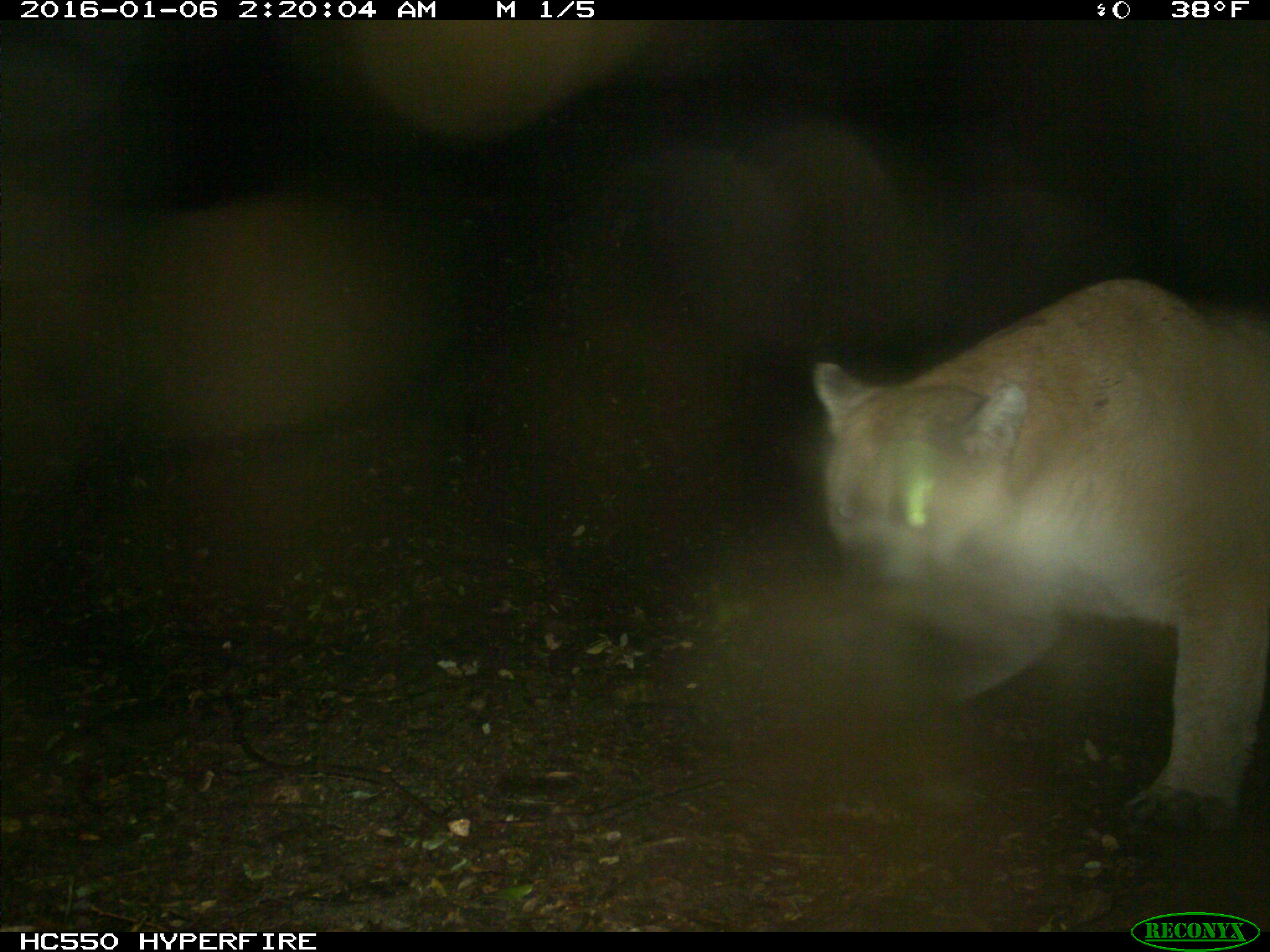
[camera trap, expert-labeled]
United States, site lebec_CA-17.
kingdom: Animalia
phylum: Chordata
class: Mammalia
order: Carnivora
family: Felidae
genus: Puma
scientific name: Puma concolor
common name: mountain lion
Puma concolor (mountain lion).